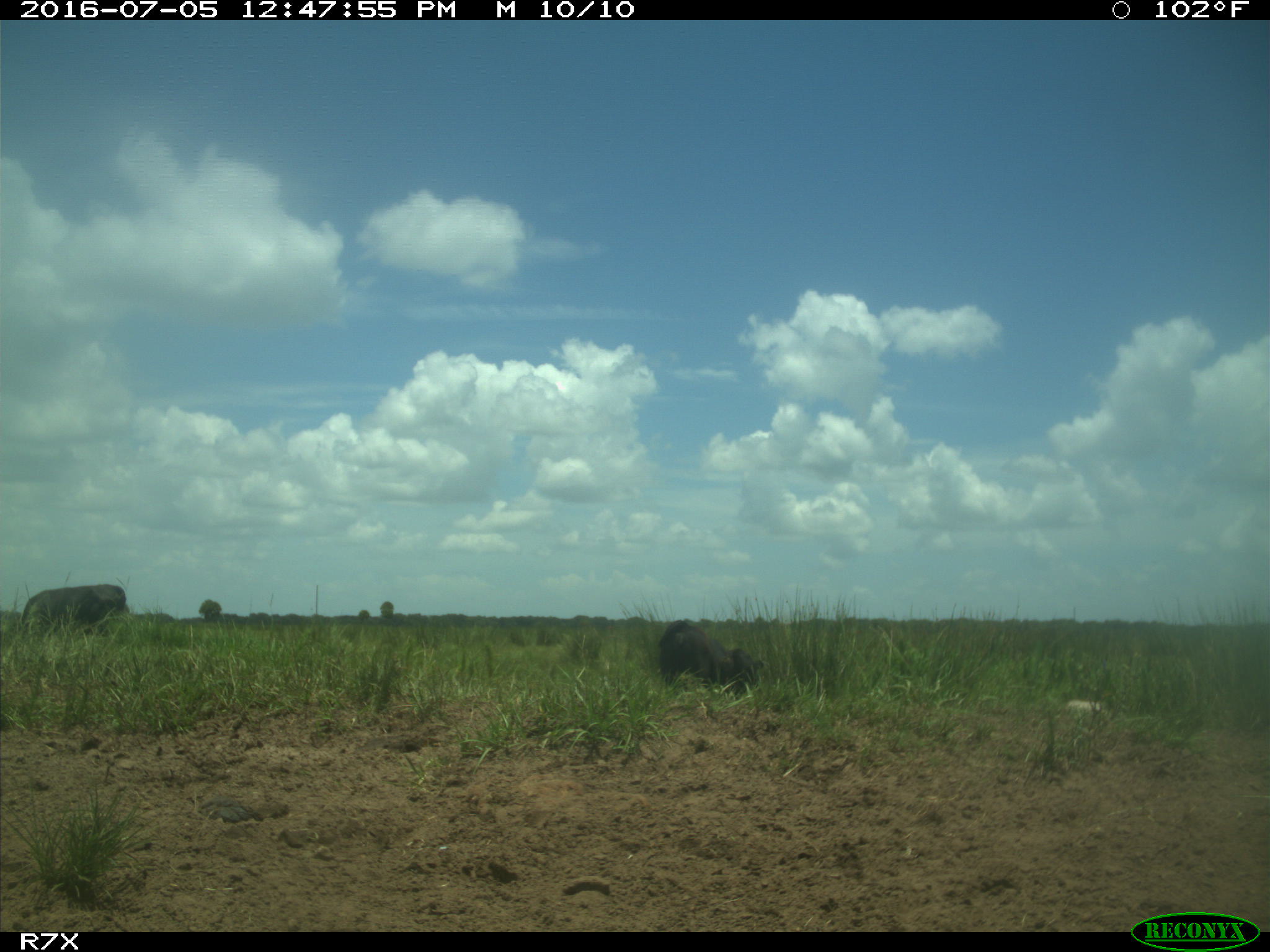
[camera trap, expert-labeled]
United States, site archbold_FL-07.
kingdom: Animalia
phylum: Chordata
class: Mammalia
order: Artiodactyla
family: Bovidae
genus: Bos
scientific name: Bos taurus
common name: domestic cow